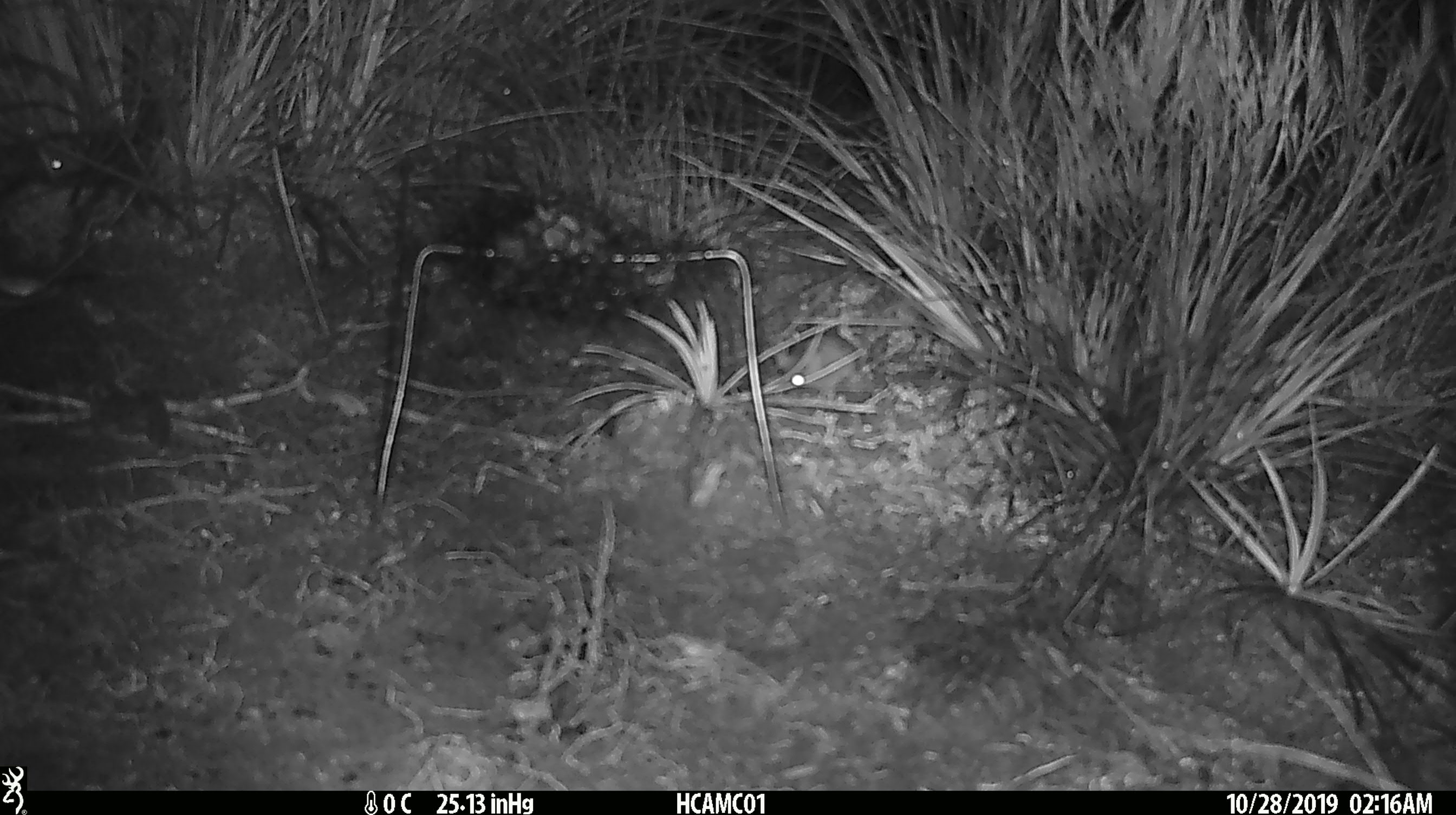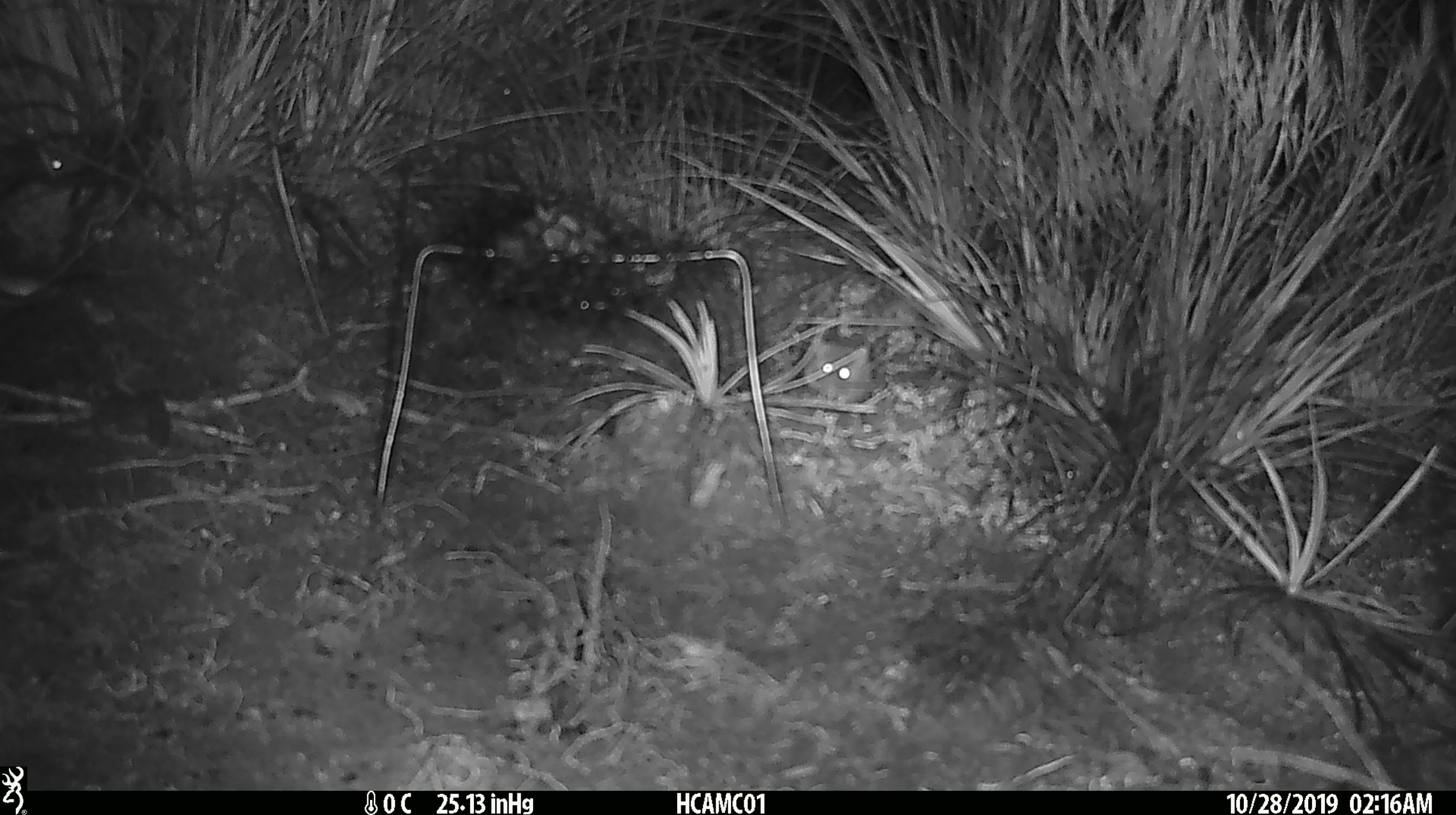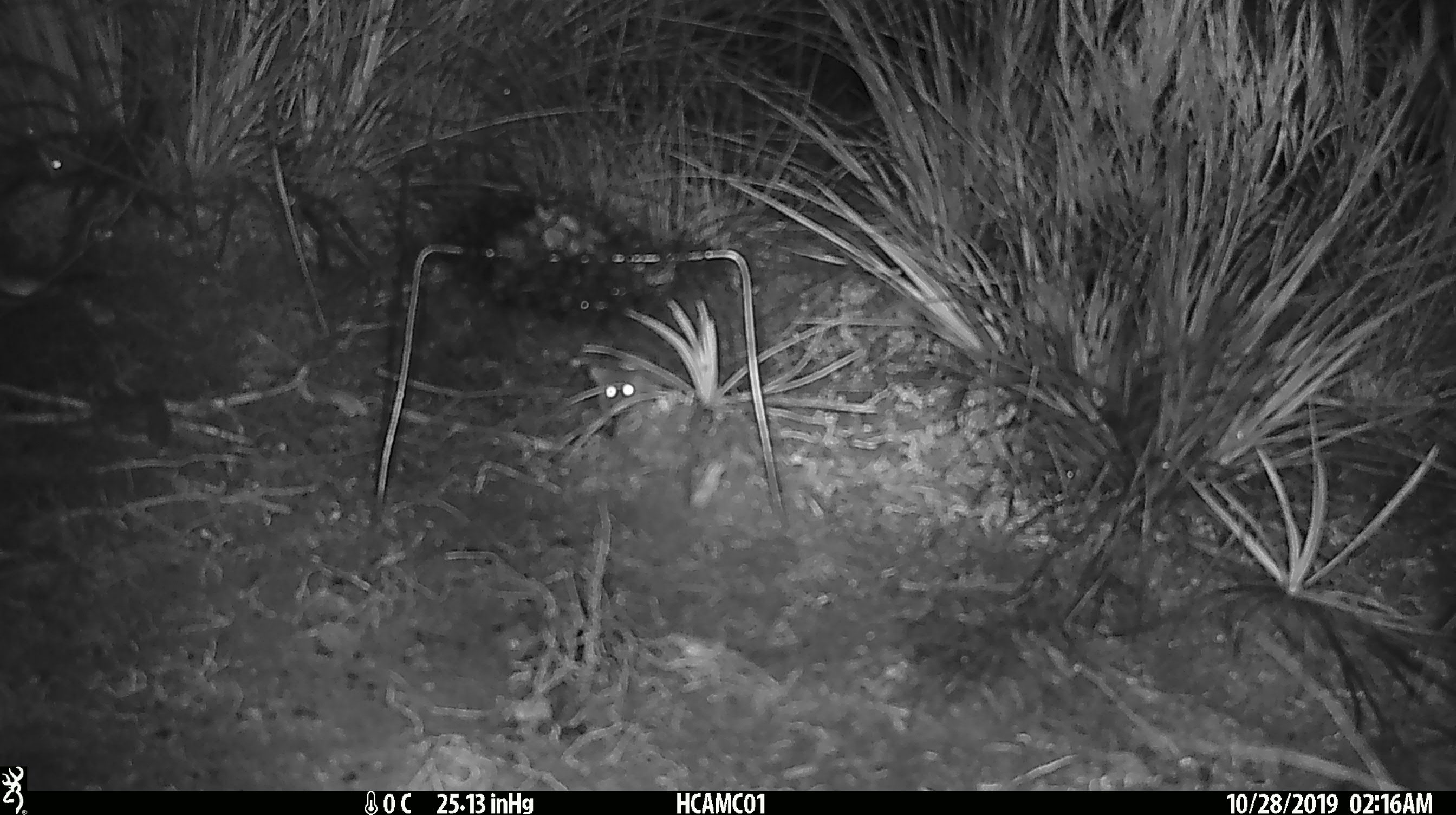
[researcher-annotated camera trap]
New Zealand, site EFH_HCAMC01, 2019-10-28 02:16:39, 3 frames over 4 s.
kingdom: Animalia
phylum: Chordata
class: Mammalia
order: Rodentia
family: Muridae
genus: Mus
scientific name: Mus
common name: mouse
Mouse (Mus).